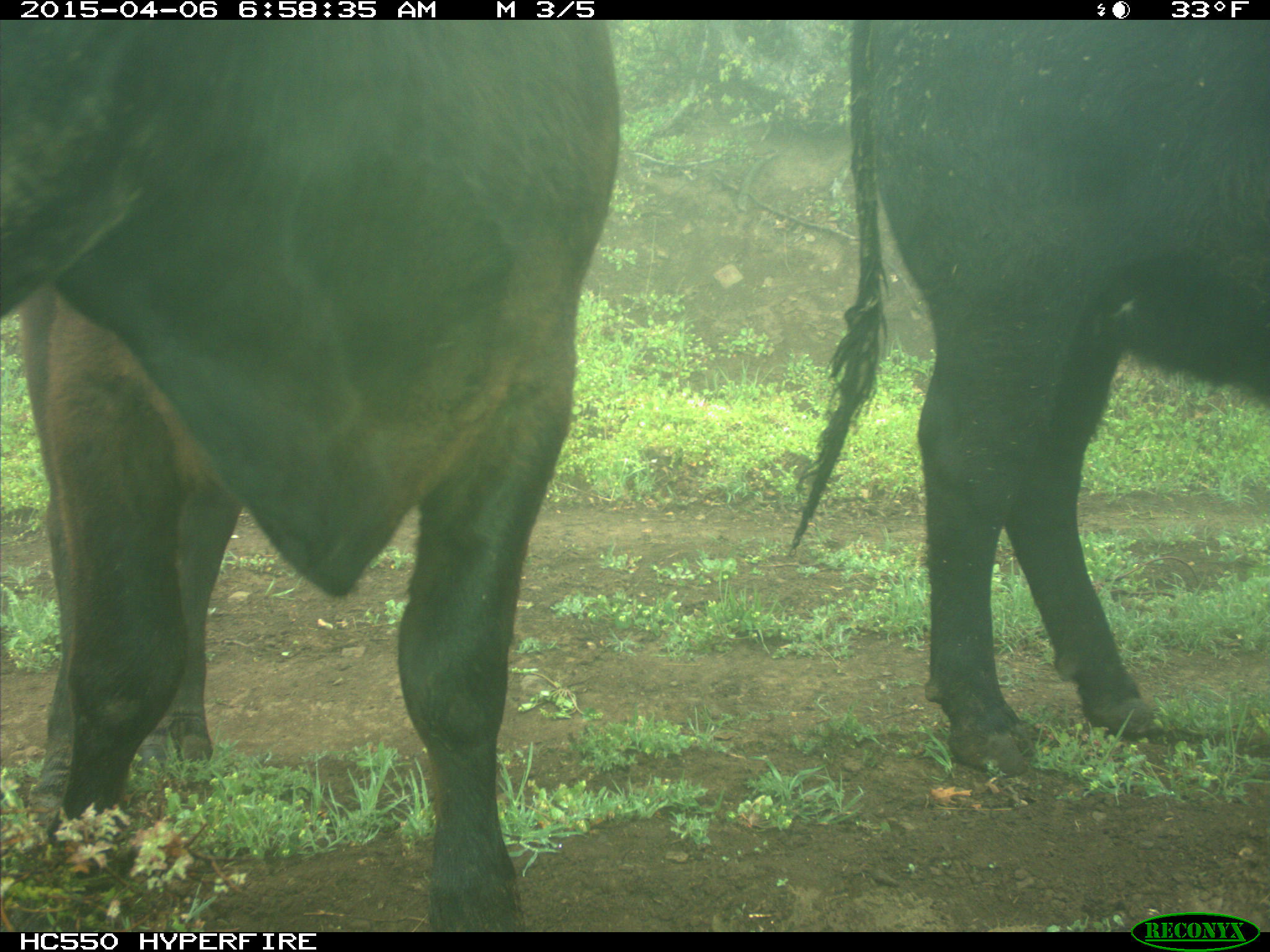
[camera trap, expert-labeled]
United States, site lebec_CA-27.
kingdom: Animalia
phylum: Chordata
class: Mammalia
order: Artiodactyla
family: Bovidae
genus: Bos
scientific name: Bos taurus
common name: domestic cow